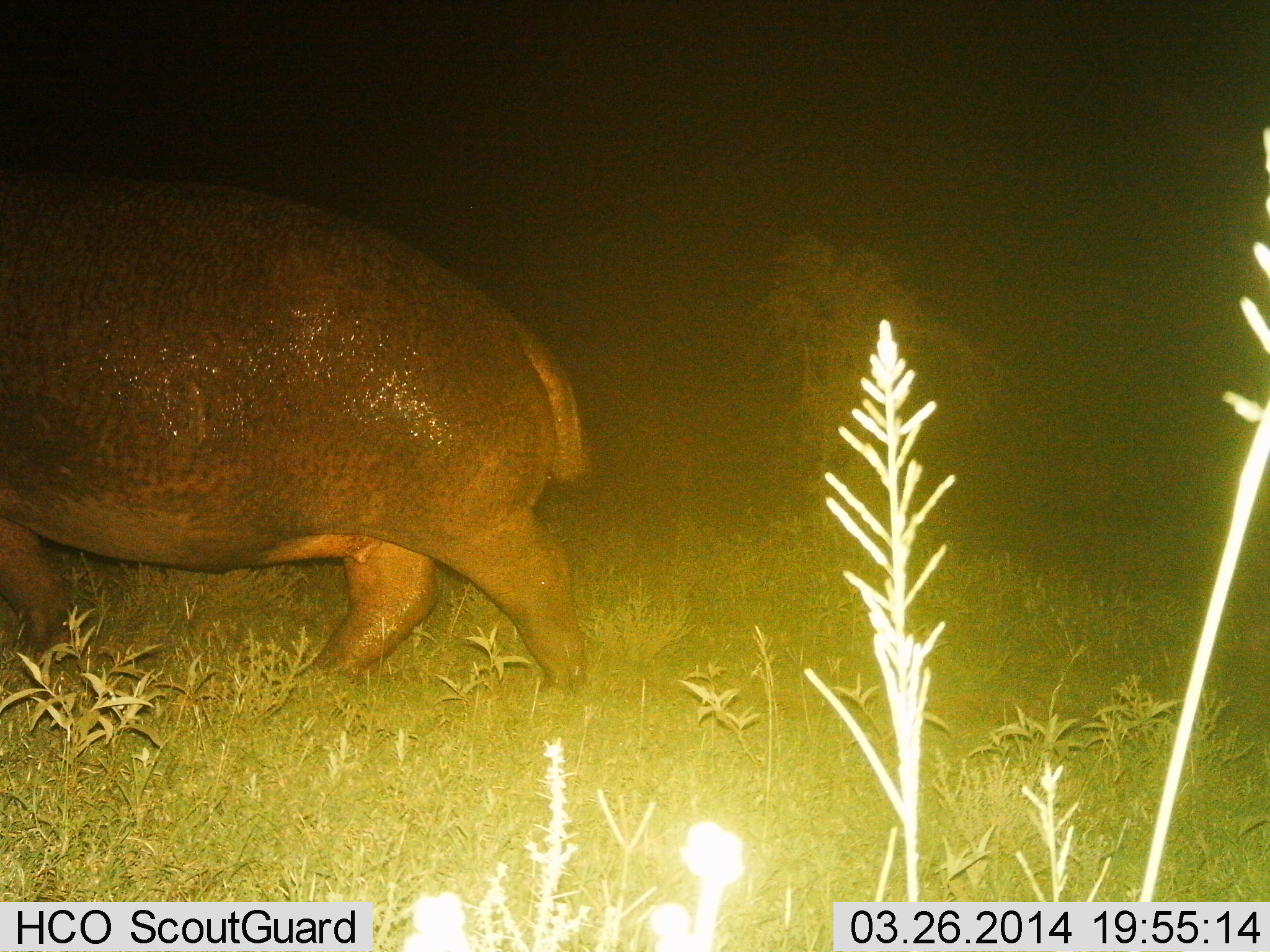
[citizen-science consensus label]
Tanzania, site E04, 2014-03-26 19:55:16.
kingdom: Animalia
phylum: Chordata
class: Mammalia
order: Artiodactyla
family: Hippopotamidae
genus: Hippopotamus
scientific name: Hippopotamus amphibius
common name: hippopotamus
Hippopotamus (Hippopotamus amphibius), count 1. Behavior (volunteer vote fractions): standing 10%, resting 0%, moving 90%, interacting 0%. Young present (vote fraction): 0%. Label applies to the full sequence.